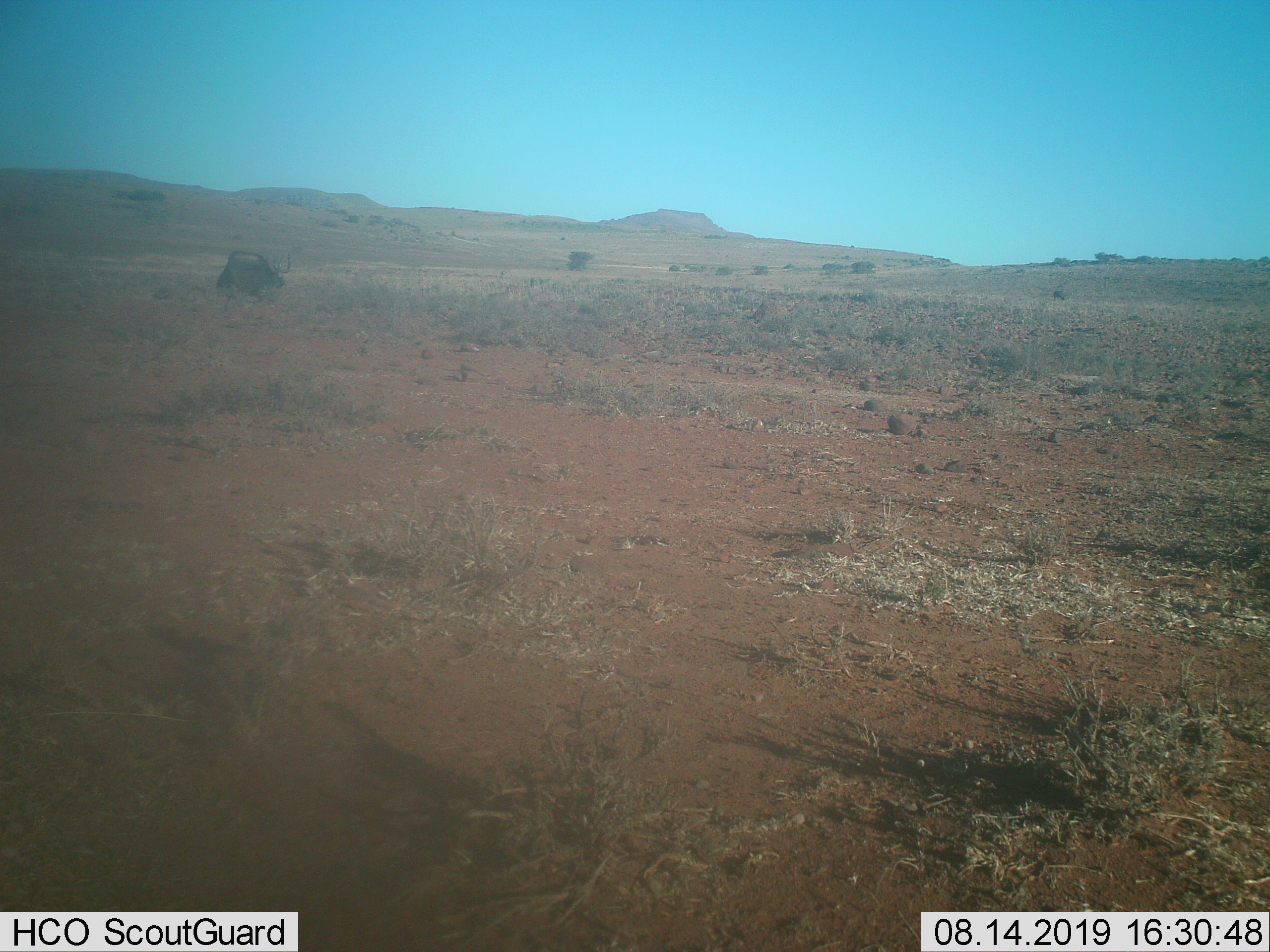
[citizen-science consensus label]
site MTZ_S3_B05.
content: unidentified animal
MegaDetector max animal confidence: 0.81